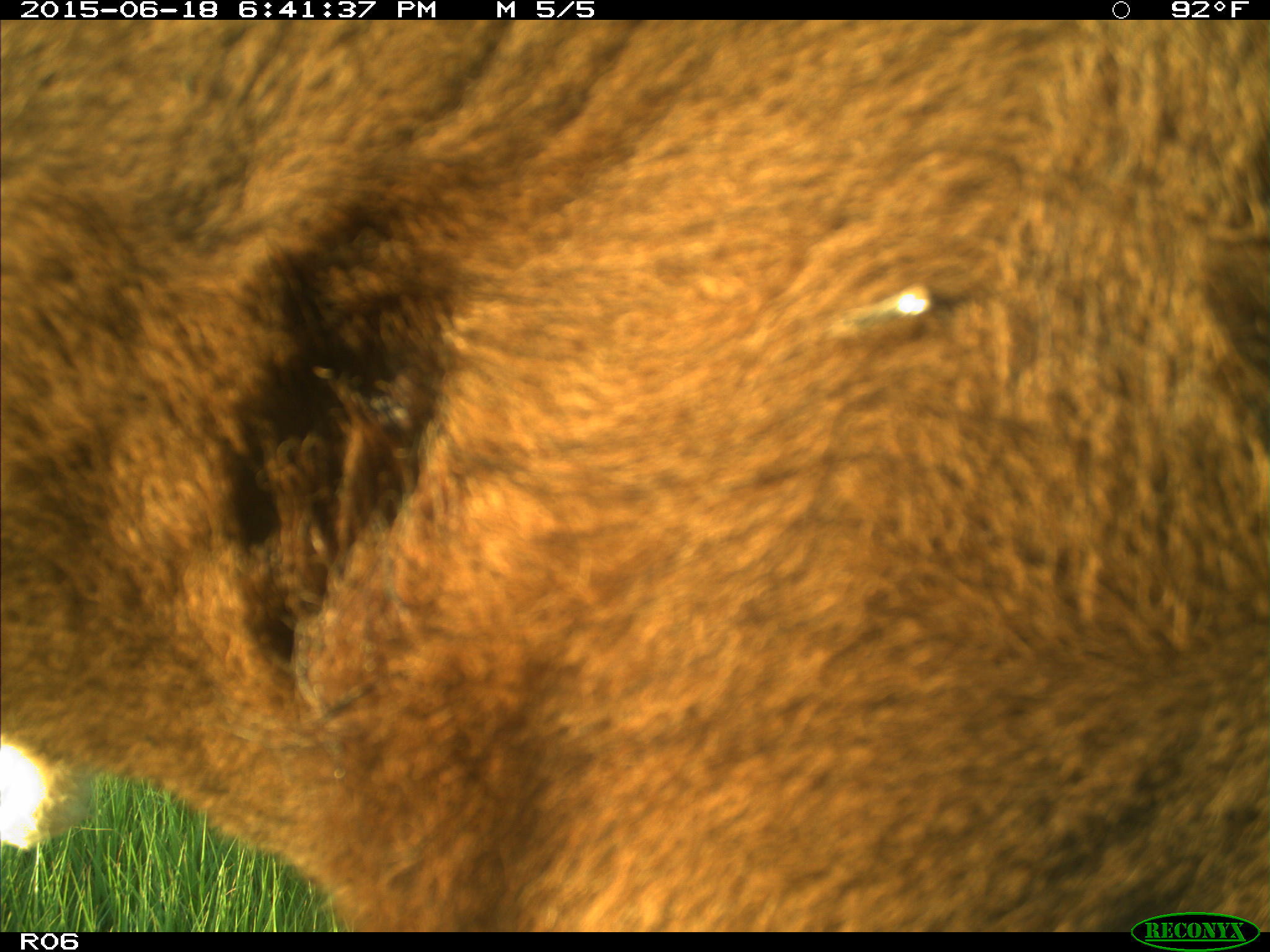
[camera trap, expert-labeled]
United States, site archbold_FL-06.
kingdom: Animalia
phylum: Chordata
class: Mammalia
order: Artiodactyla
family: Bovidae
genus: Bos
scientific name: Bos taurus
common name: domestic cow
Bos taurus (domestic cow).